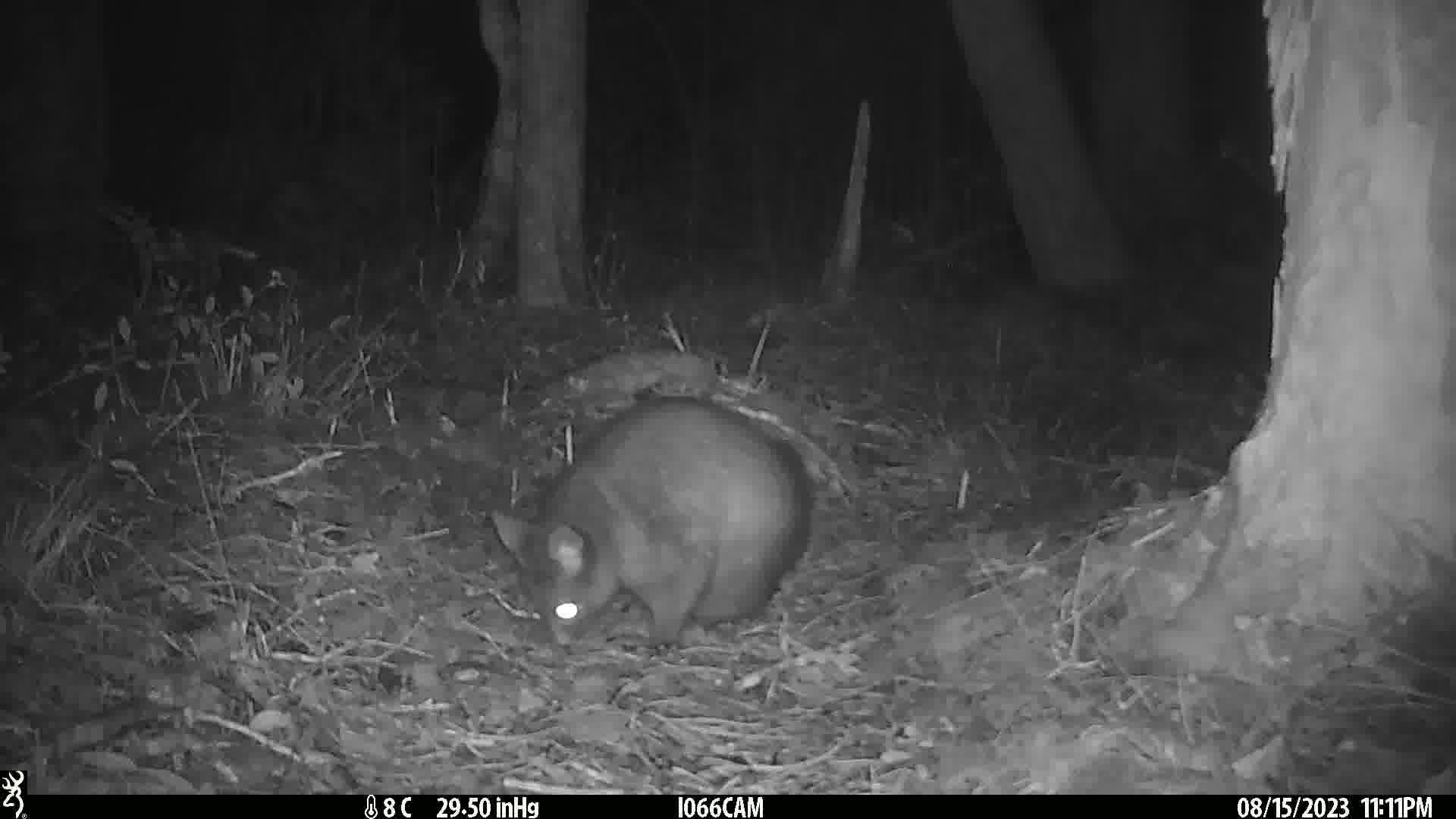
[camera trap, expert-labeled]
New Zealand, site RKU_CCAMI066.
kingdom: Animalia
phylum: Chordata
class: Mammalia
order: Diprotodontia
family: Phalangeridae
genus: Trichosurus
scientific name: Trichosurus vulpecula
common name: common brushtail possum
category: possum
Possum (common brushtail possum) (Trichosurus vulpecula).